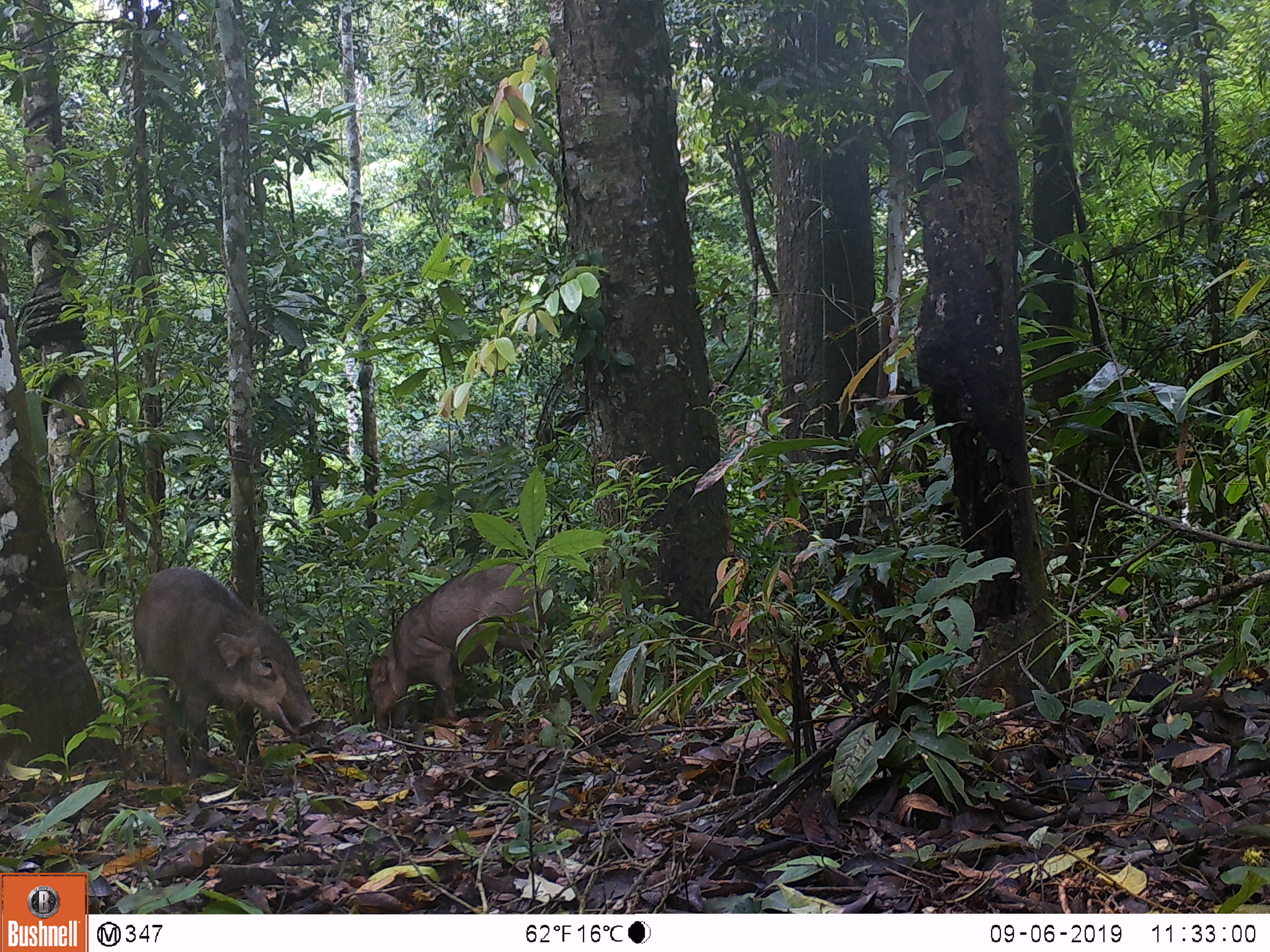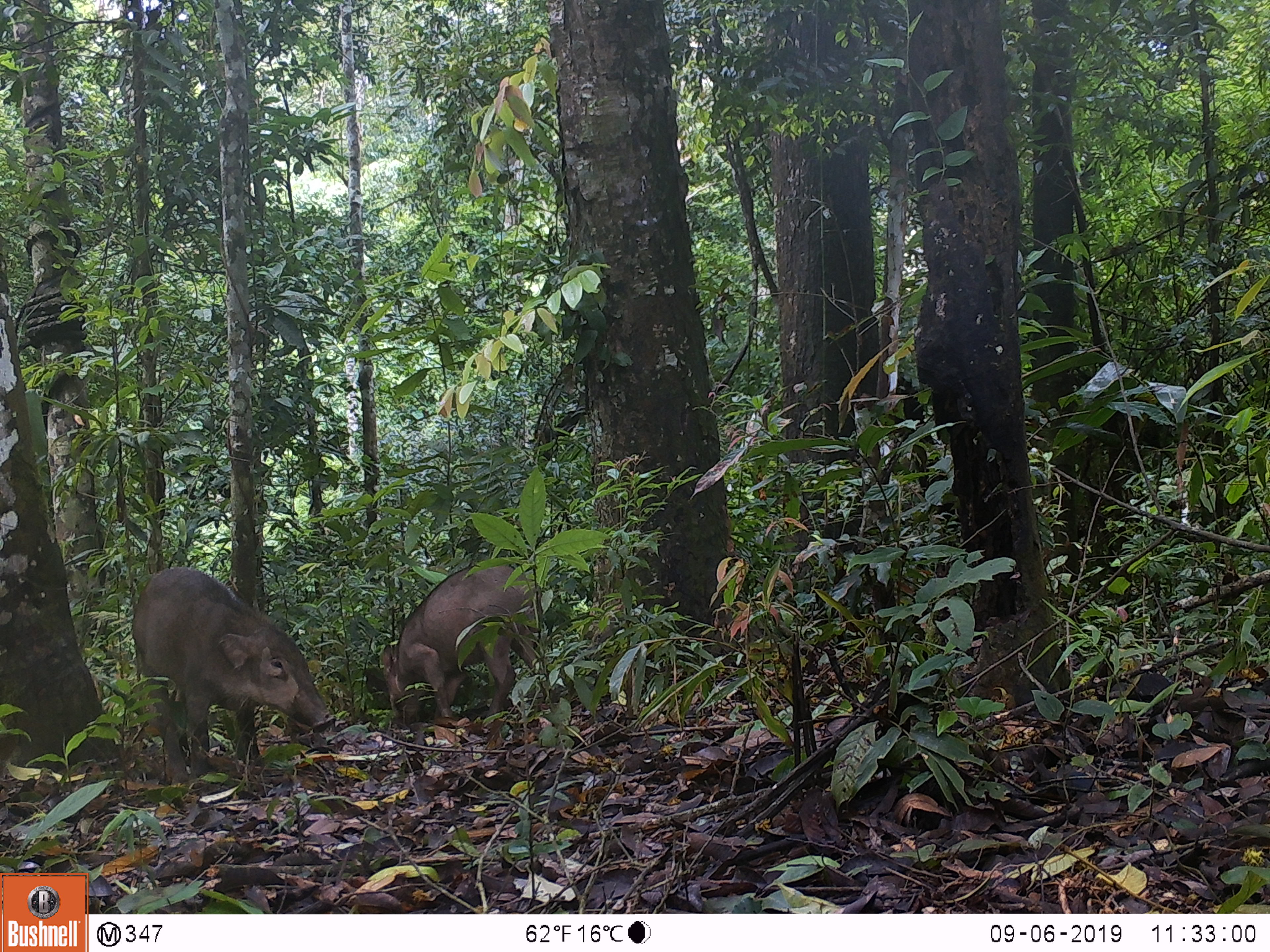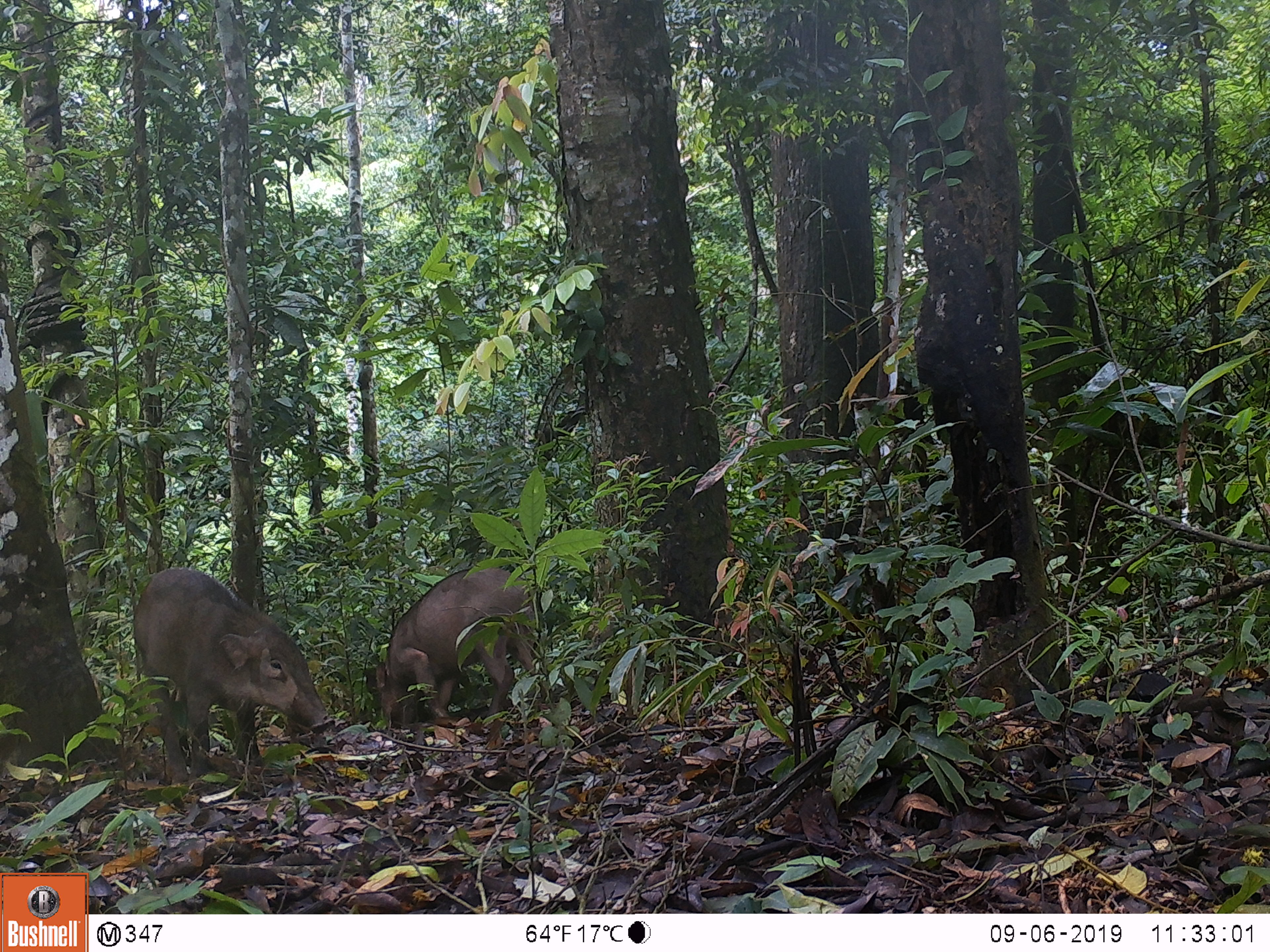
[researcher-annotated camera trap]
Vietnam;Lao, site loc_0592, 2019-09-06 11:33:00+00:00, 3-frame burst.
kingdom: Animalia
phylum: Chordata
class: Mammalia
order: Artiodactyla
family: Suidae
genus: Sus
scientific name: Sus scrofa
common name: eurasian wild pig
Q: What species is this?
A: Eurasian wild pig (Sus scrofa).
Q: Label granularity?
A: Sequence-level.